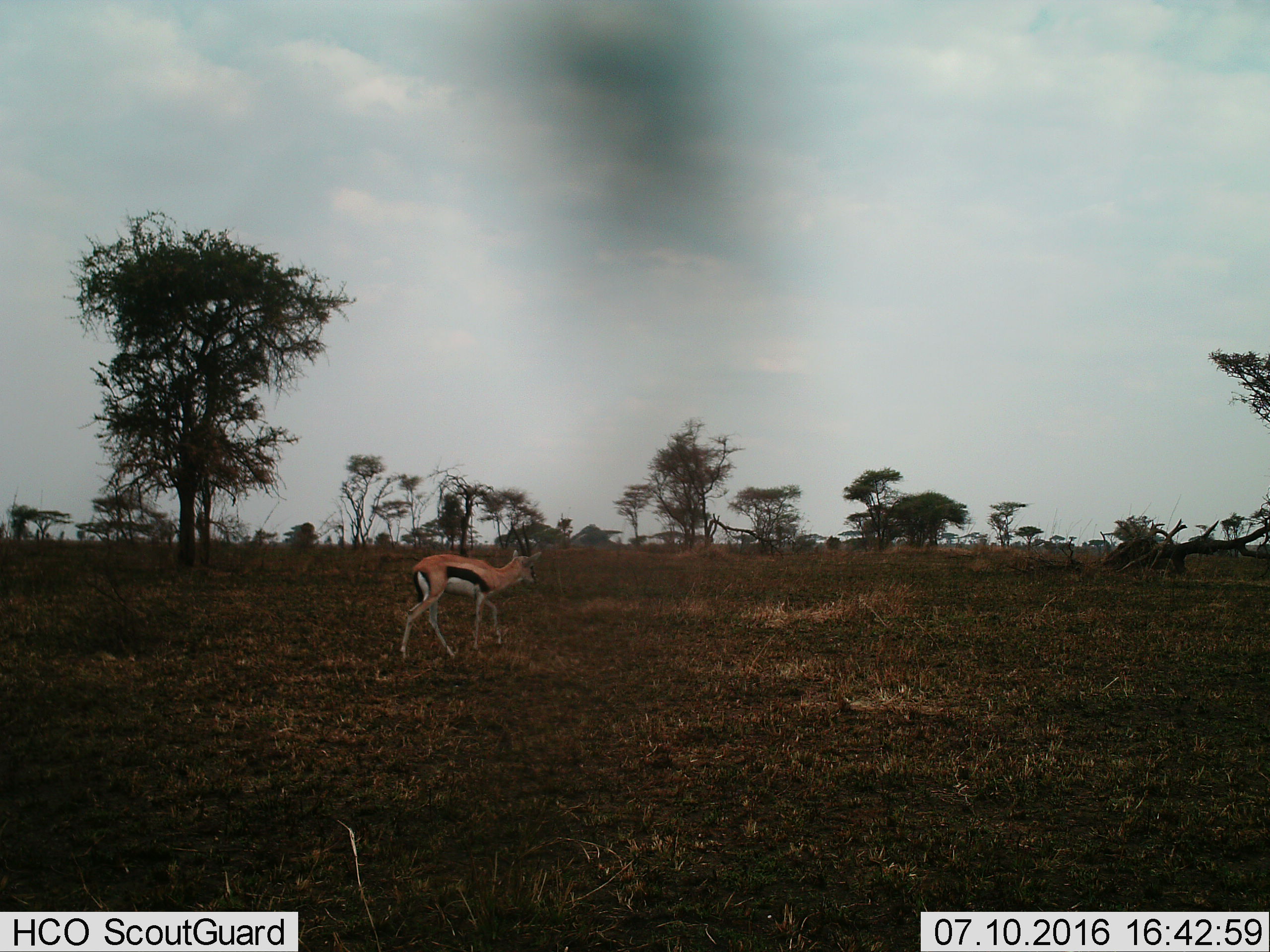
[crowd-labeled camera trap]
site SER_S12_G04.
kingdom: Animalia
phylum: Chordata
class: Mammalia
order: Artiodactyla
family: Bovidae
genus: Eudorcas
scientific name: Eudorcas thomsonii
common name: thomson's gazelle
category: gazellethomsons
Gazellethomsons (thomson's gazelle) (Eudorcas thomsonii), count 1. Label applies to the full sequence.